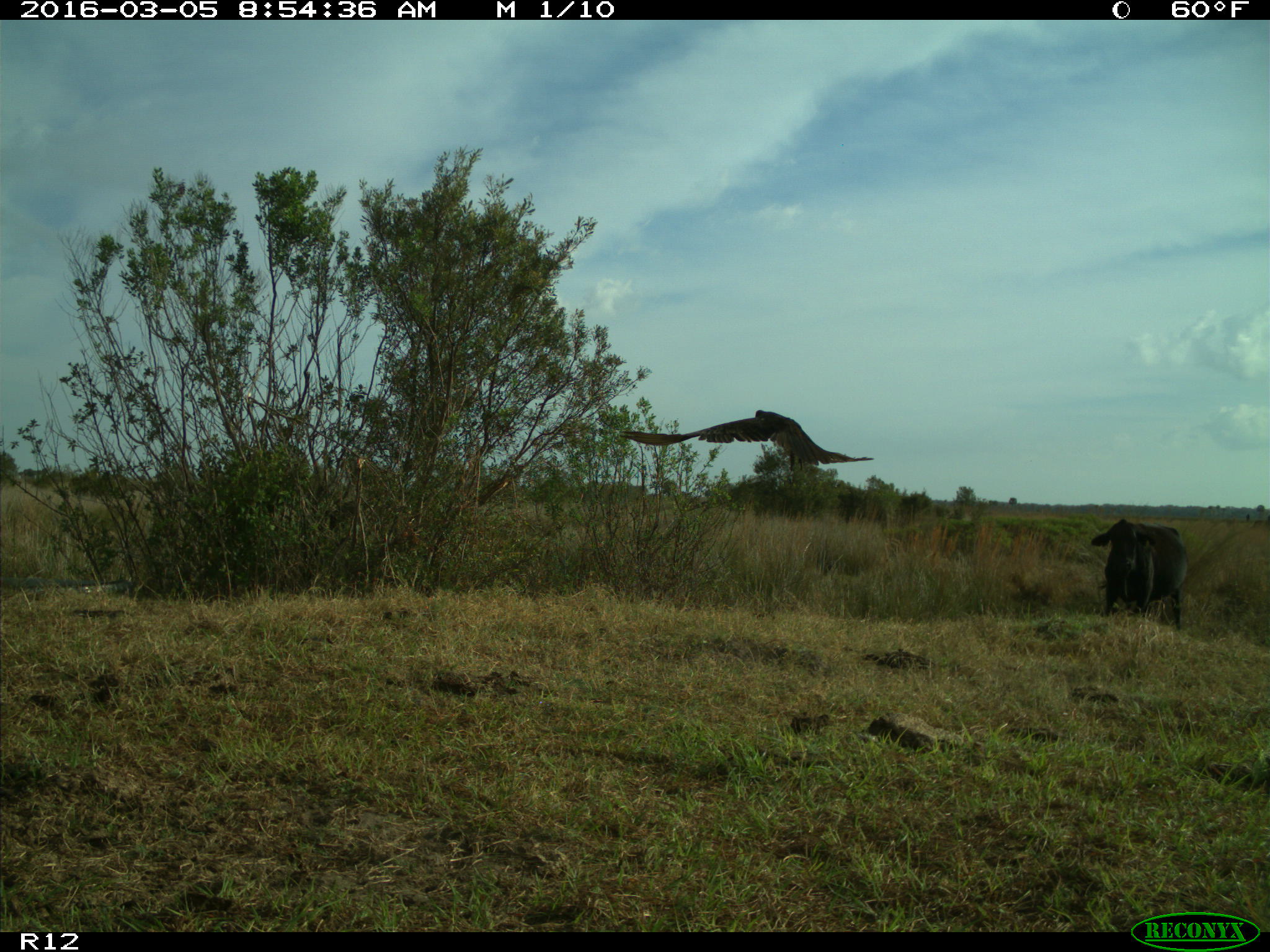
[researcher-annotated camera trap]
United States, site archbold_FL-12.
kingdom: Animalia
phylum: Chordata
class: Mammalia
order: Artiodactyla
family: Bovidae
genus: Bos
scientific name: Bos taurus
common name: domestic cow